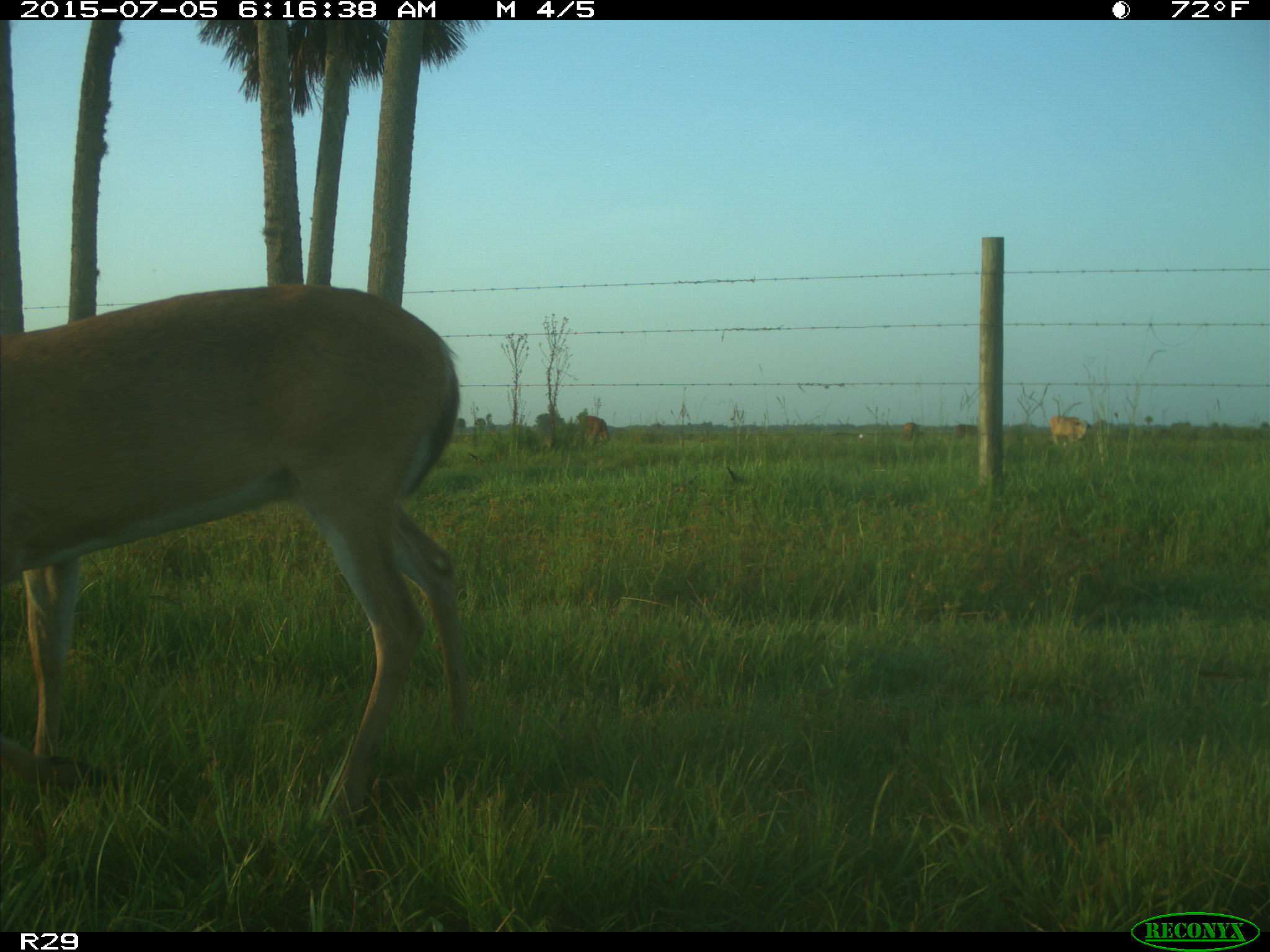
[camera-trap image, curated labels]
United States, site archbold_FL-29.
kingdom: Animalia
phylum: Chordata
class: Mammalia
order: Artiodactyla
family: Bovidae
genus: Bos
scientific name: Bos taurus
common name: domestic cow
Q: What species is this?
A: Bos taurus (domestic cow).